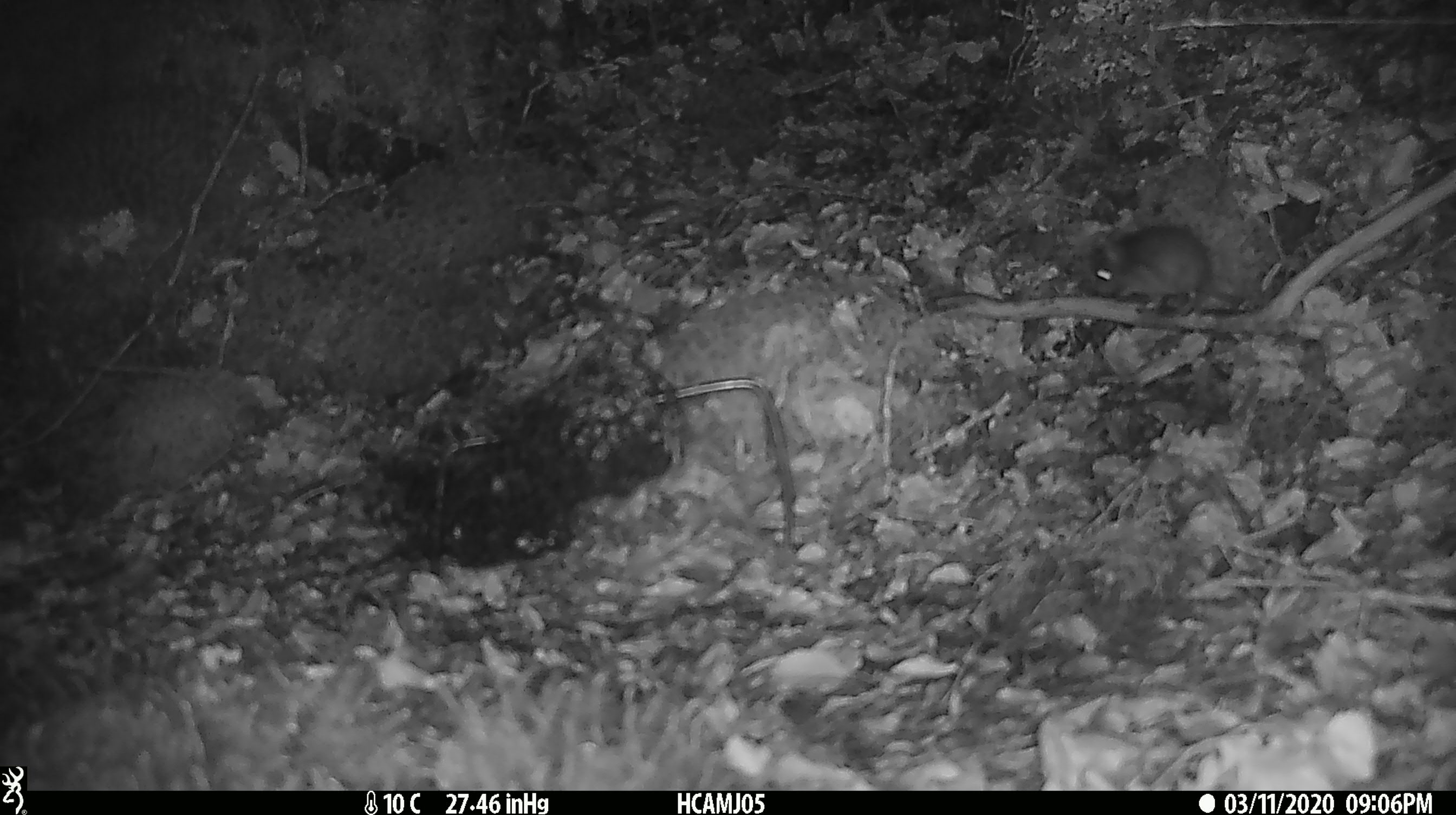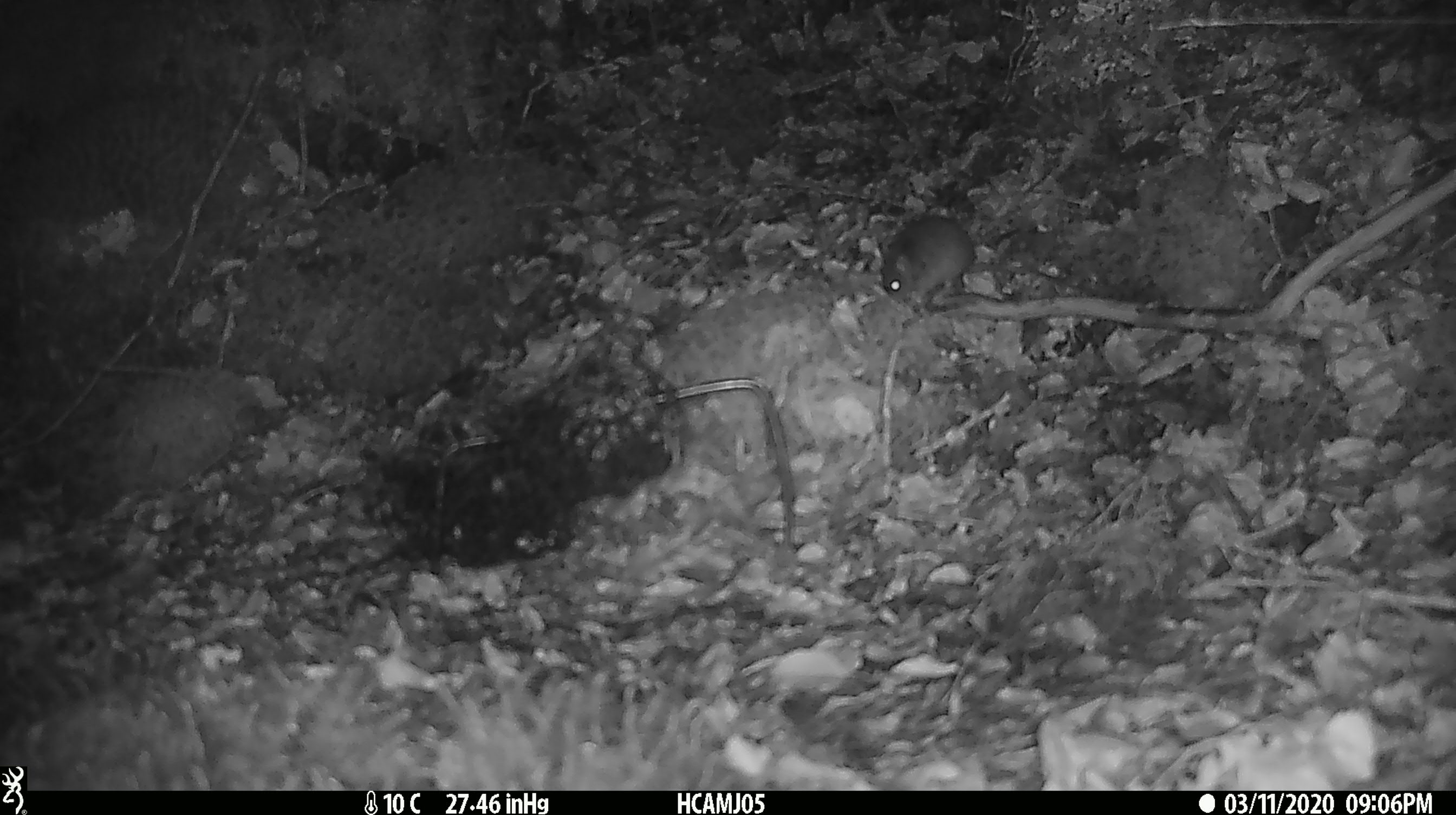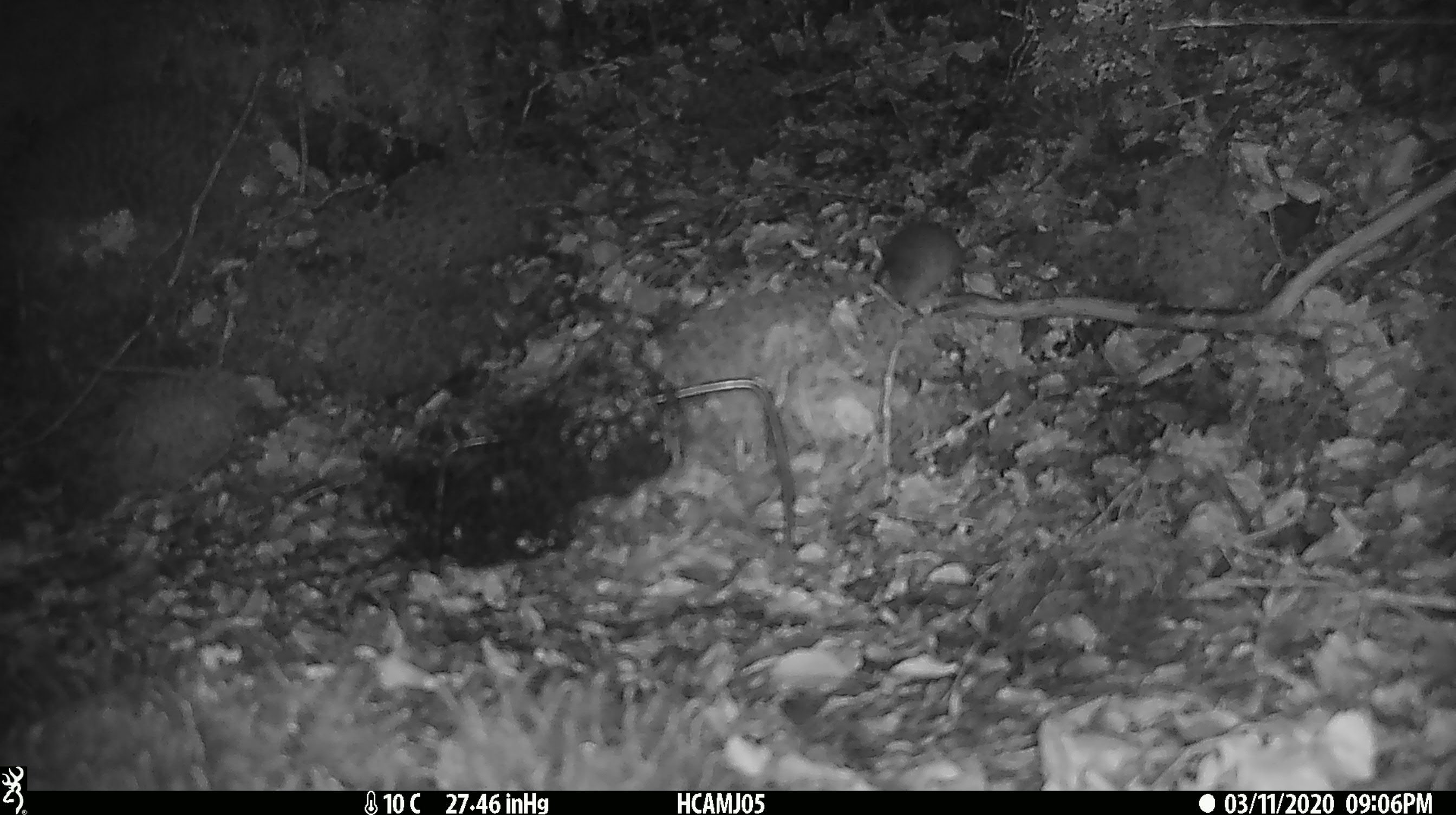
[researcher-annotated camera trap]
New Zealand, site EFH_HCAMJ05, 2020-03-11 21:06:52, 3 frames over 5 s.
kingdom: Animalia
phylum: Chordata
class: Mammalia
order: Rodentia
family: Muridae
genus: Mus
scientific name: Mus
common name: mouse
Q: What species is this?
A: Mouse (Mus).